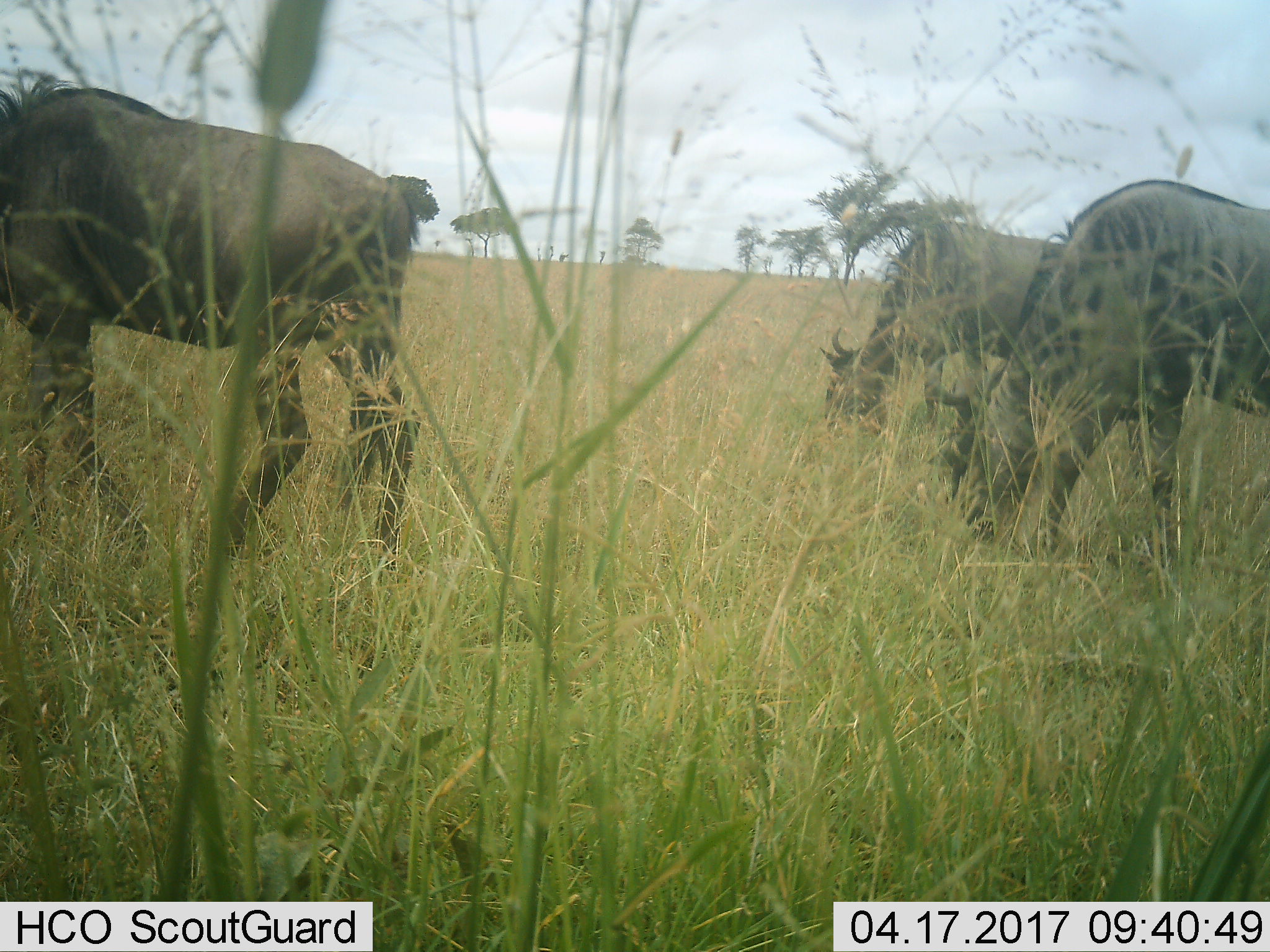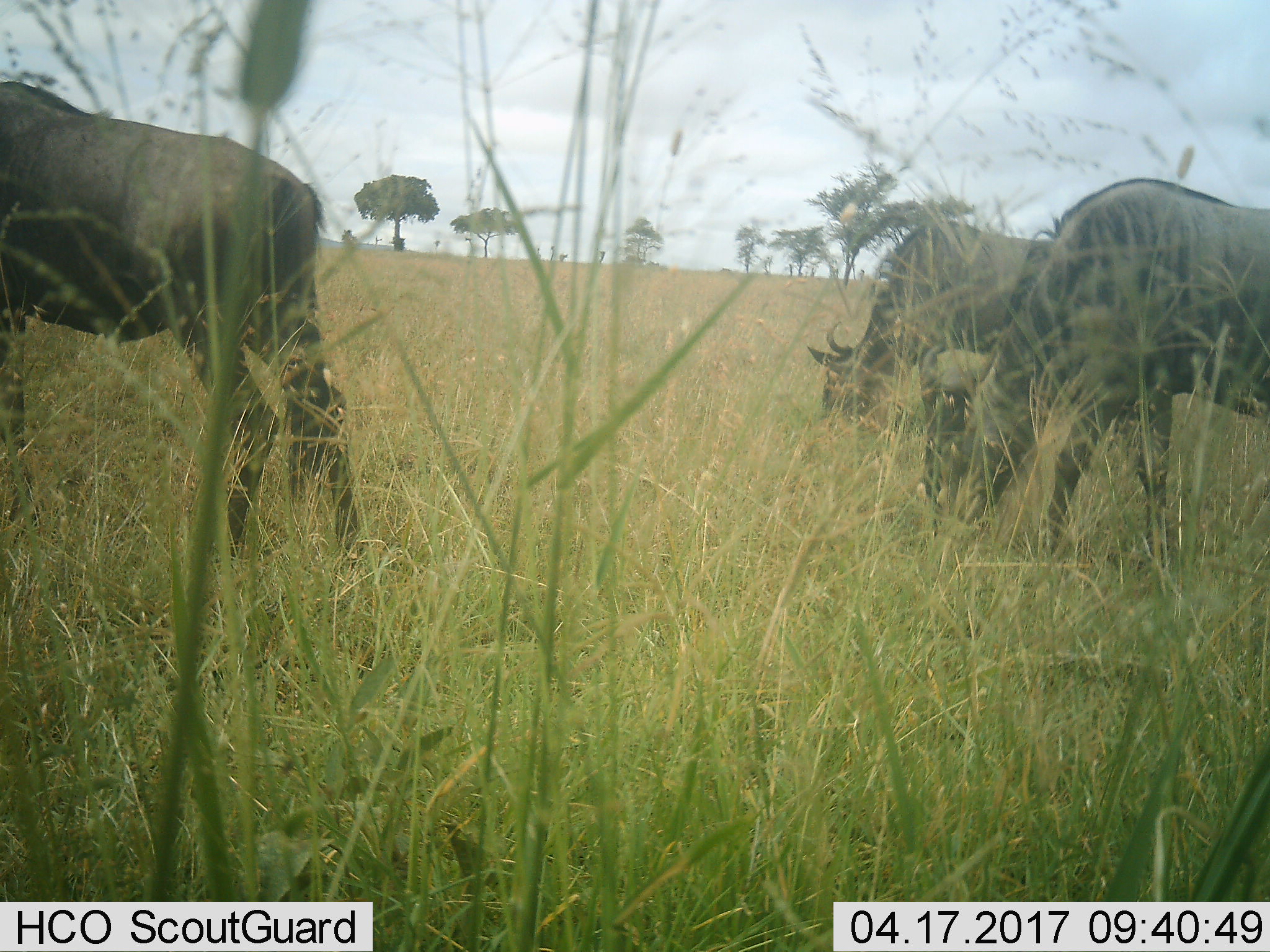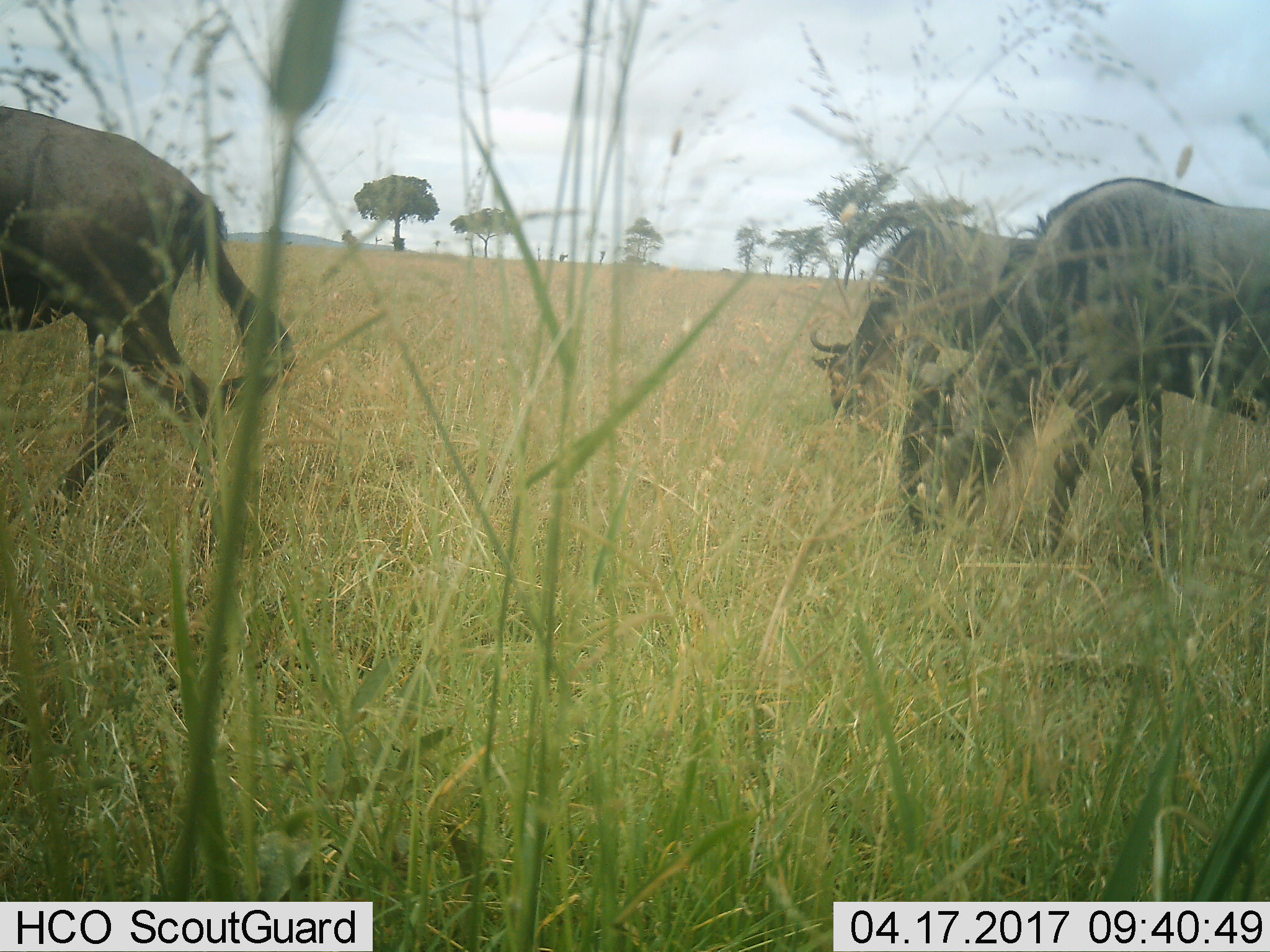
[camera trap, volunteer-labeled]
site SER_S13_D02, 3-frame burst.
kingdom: Animalia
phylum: Chordata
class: Mammalia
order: Artiodactyla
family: Bovidae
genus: Connochaetes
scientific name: Connochaetes taurinus taurinus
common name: blue wildebeest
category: wildebeestblue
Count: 3.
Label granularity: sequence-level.